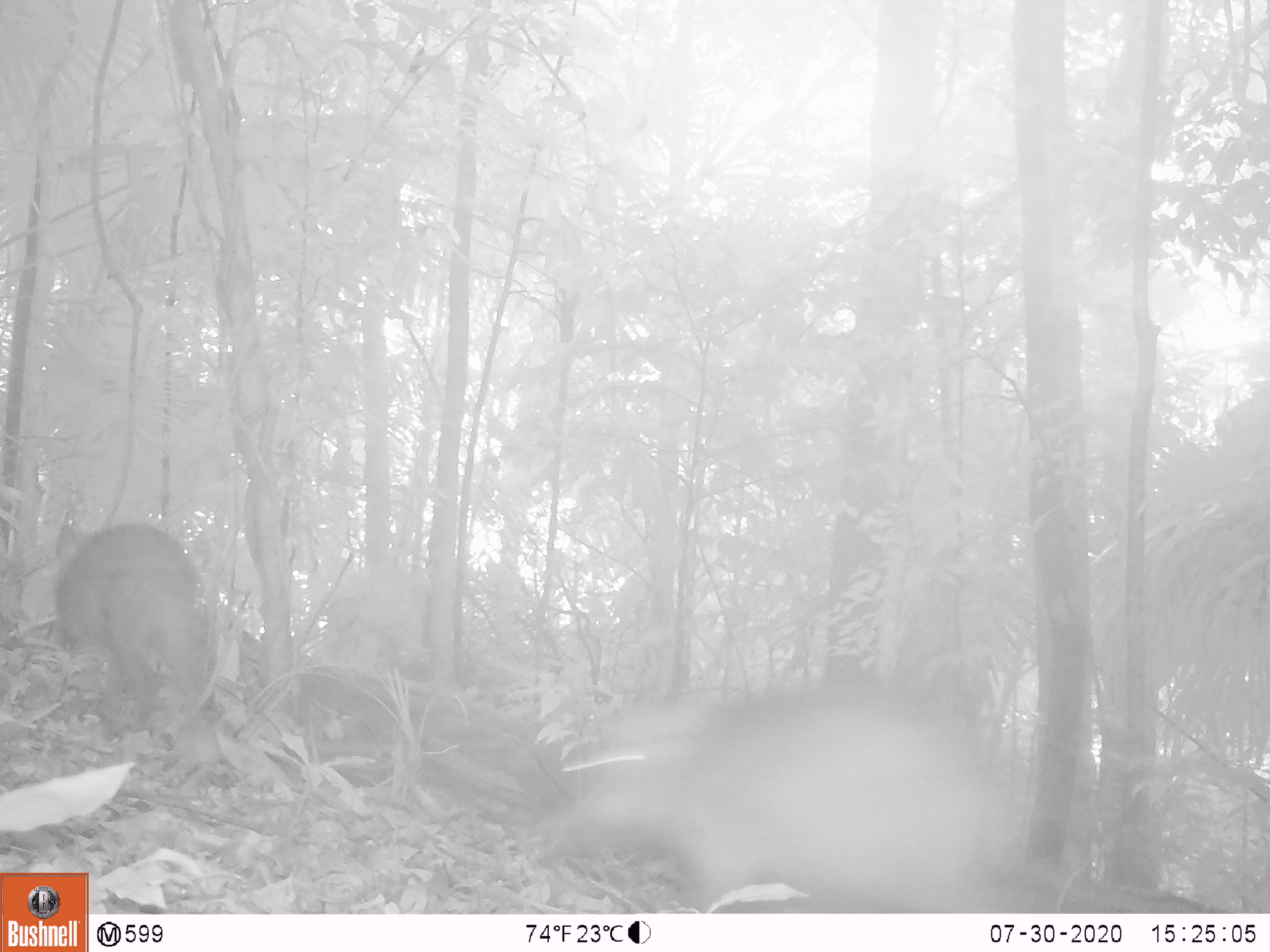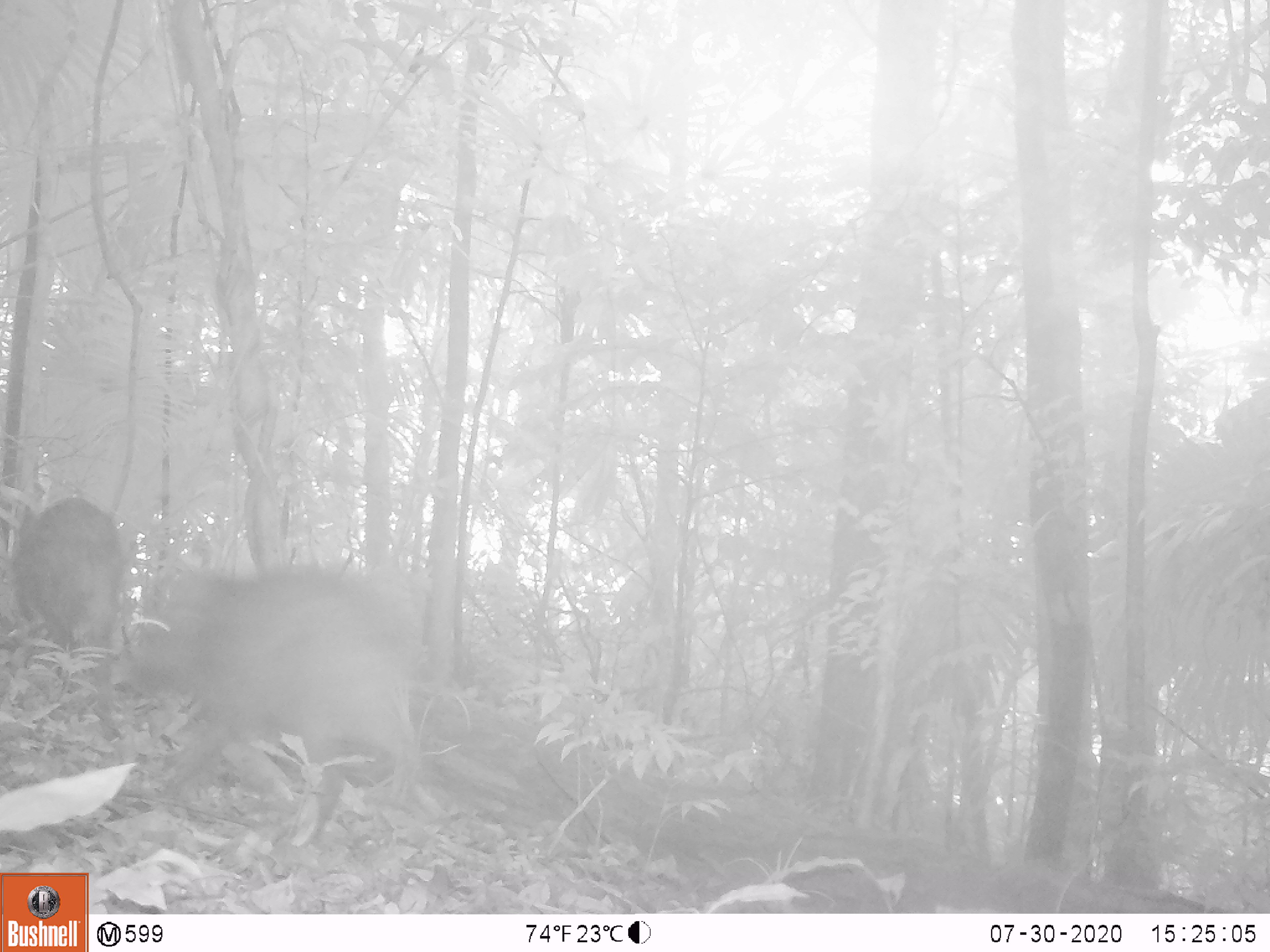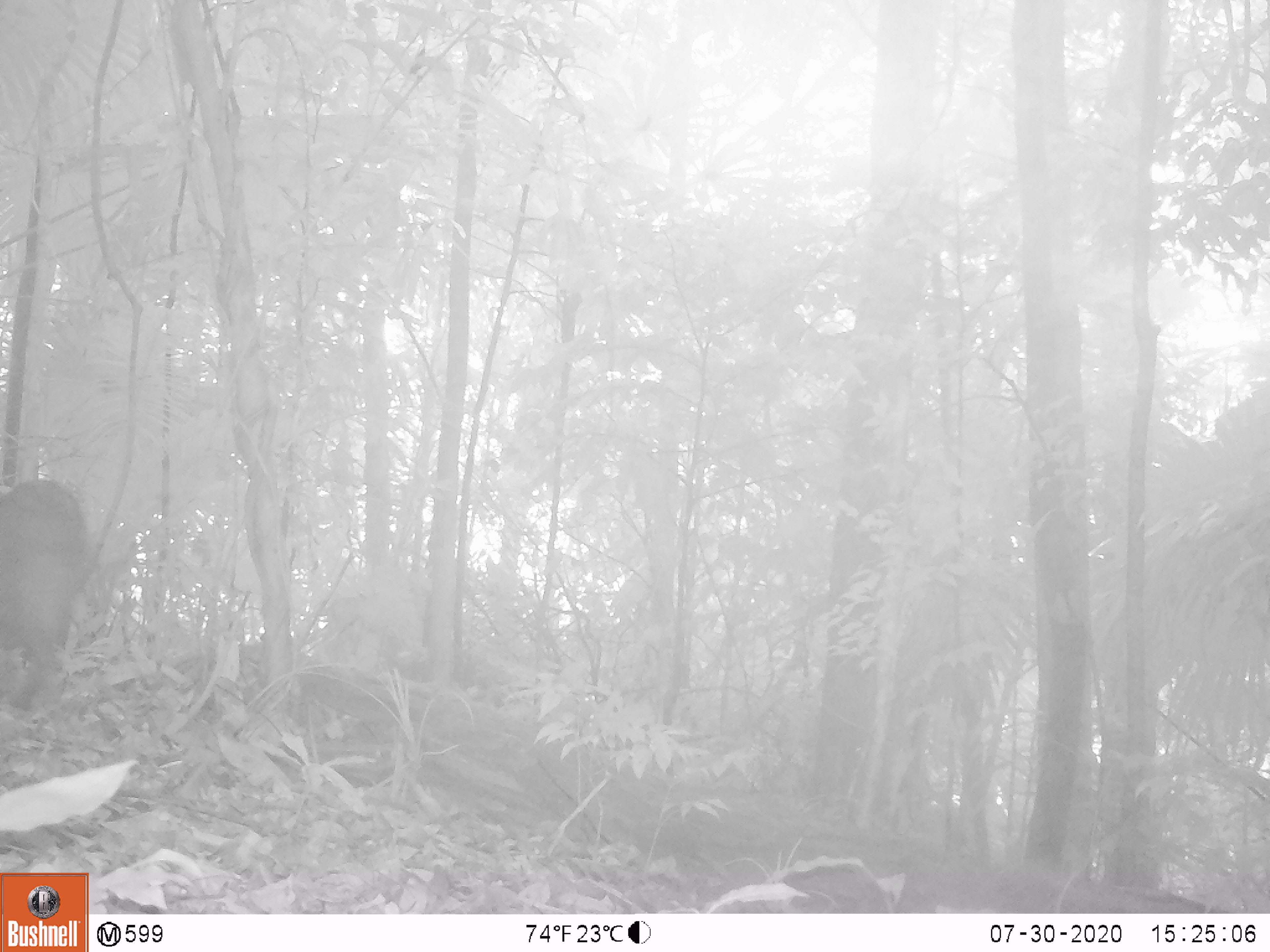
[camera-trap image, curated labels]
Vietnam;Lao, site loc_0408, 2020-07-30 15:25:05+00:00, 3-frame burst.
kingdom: Animalia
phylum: Chordata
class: Mammalia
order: Artiodactyla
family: Suidae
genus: Sus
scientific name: Sus scrofa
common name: eurasian wild pig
Eurasian wild pig (Sus scrofa). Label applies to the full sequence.